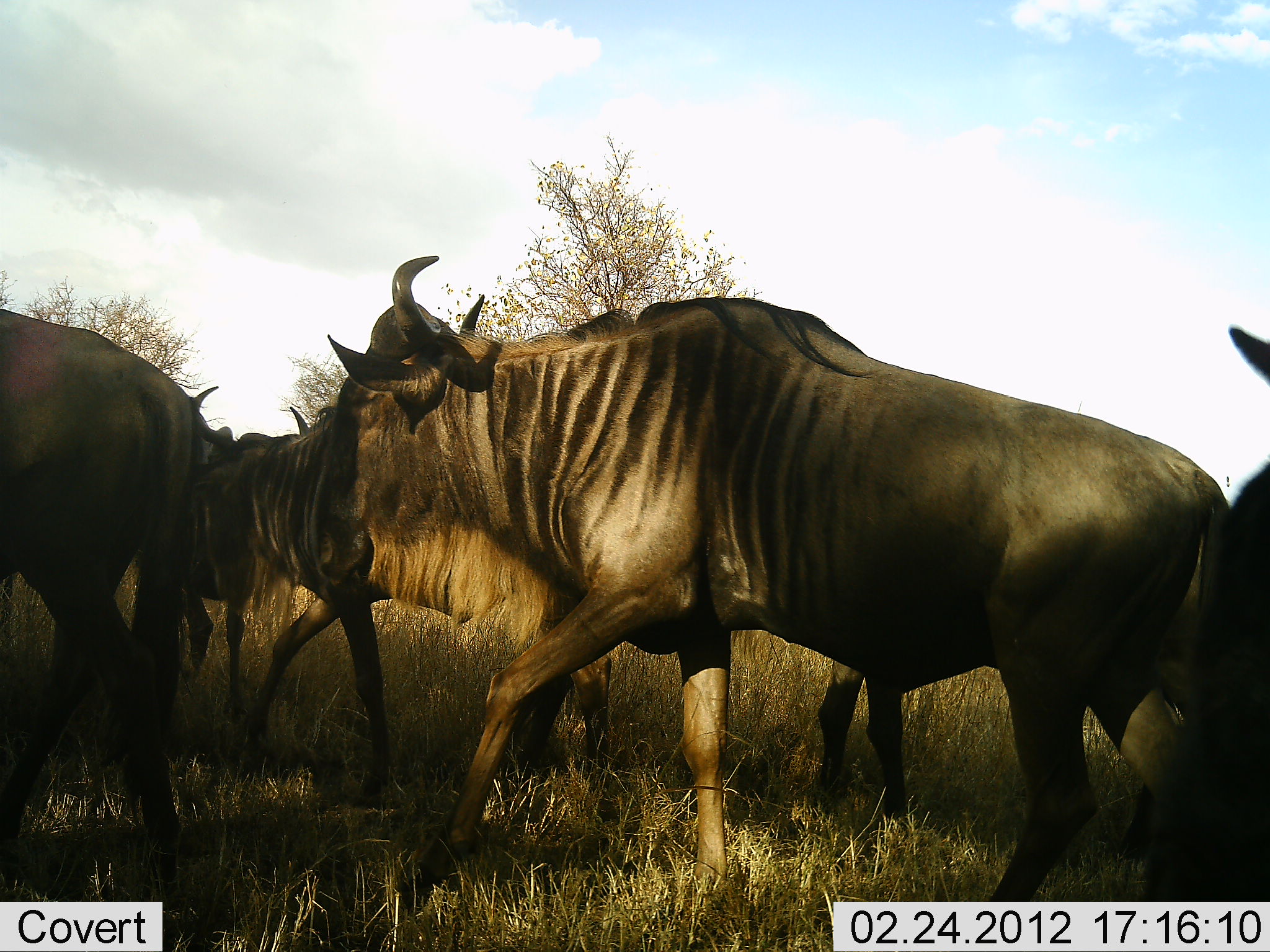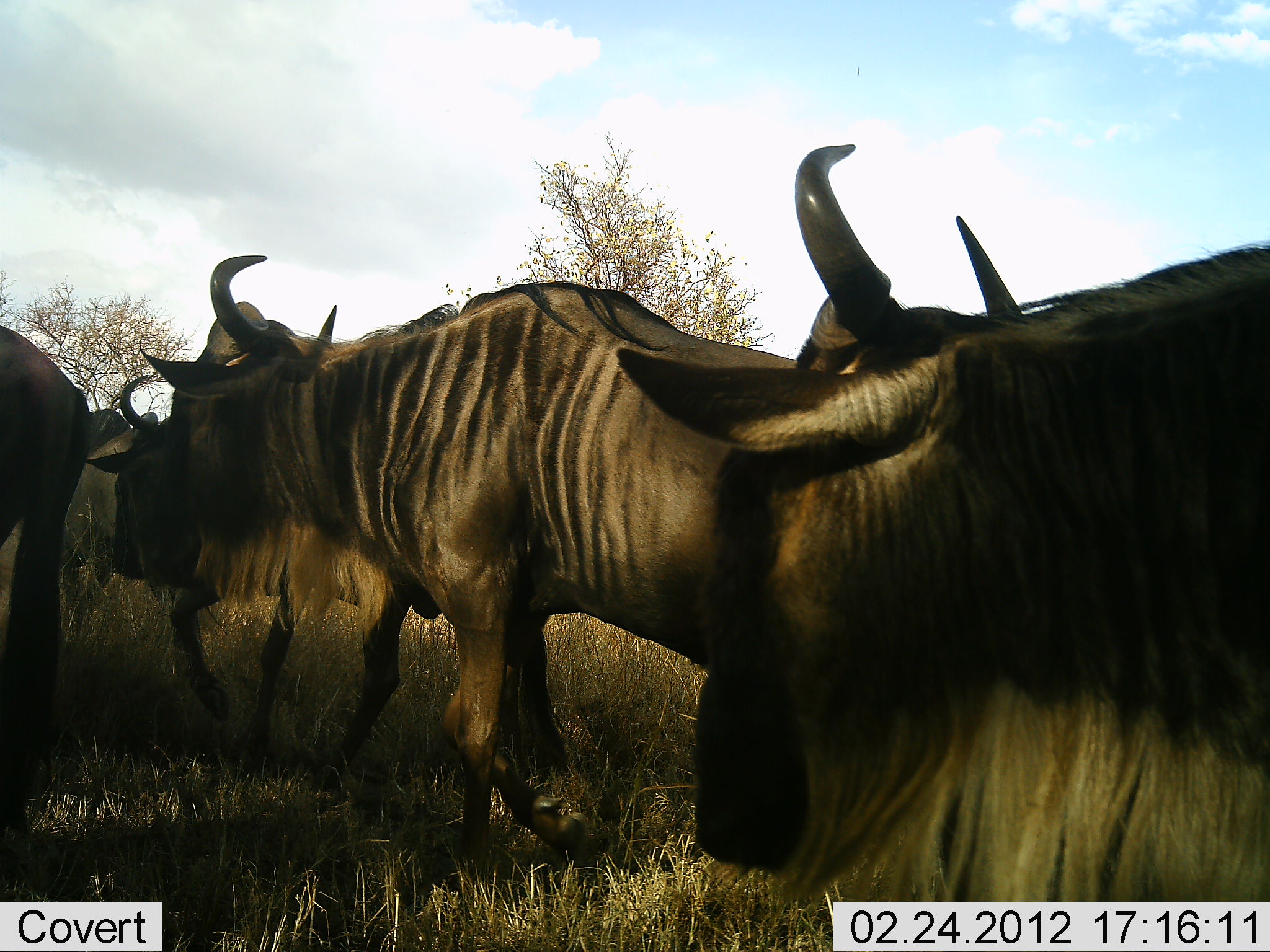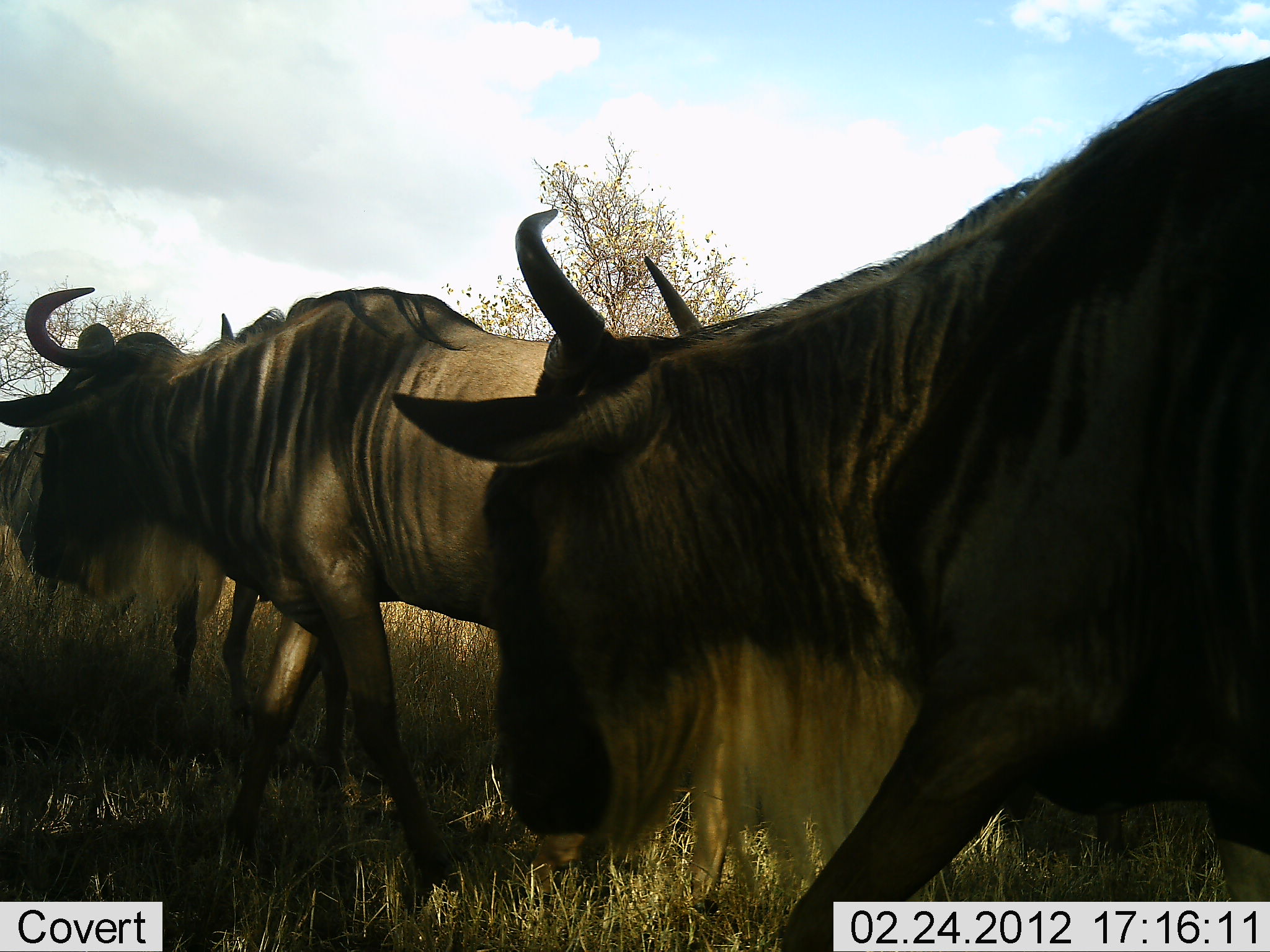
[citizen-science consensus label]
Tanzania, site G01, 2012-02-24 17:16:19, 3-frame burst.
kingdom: Animalia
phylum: Chordata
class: Mammalia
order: Artiodactyla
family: Bovidae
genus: Connochaetes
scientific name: Connochaetes taurinus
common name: blue wildebeest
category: wildebeest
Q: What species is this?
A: Wildebeest (blue wildebeest) (Connochaetes taurinus).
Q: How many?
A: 5.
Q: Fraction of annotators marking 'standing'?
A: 4%.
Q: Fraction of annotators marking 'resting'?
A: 0%.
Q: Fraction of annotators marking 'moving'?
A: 96%.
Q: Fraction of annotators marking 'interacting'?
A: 0%.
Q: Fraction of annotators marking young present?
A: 0%.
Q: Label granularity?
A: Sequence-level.